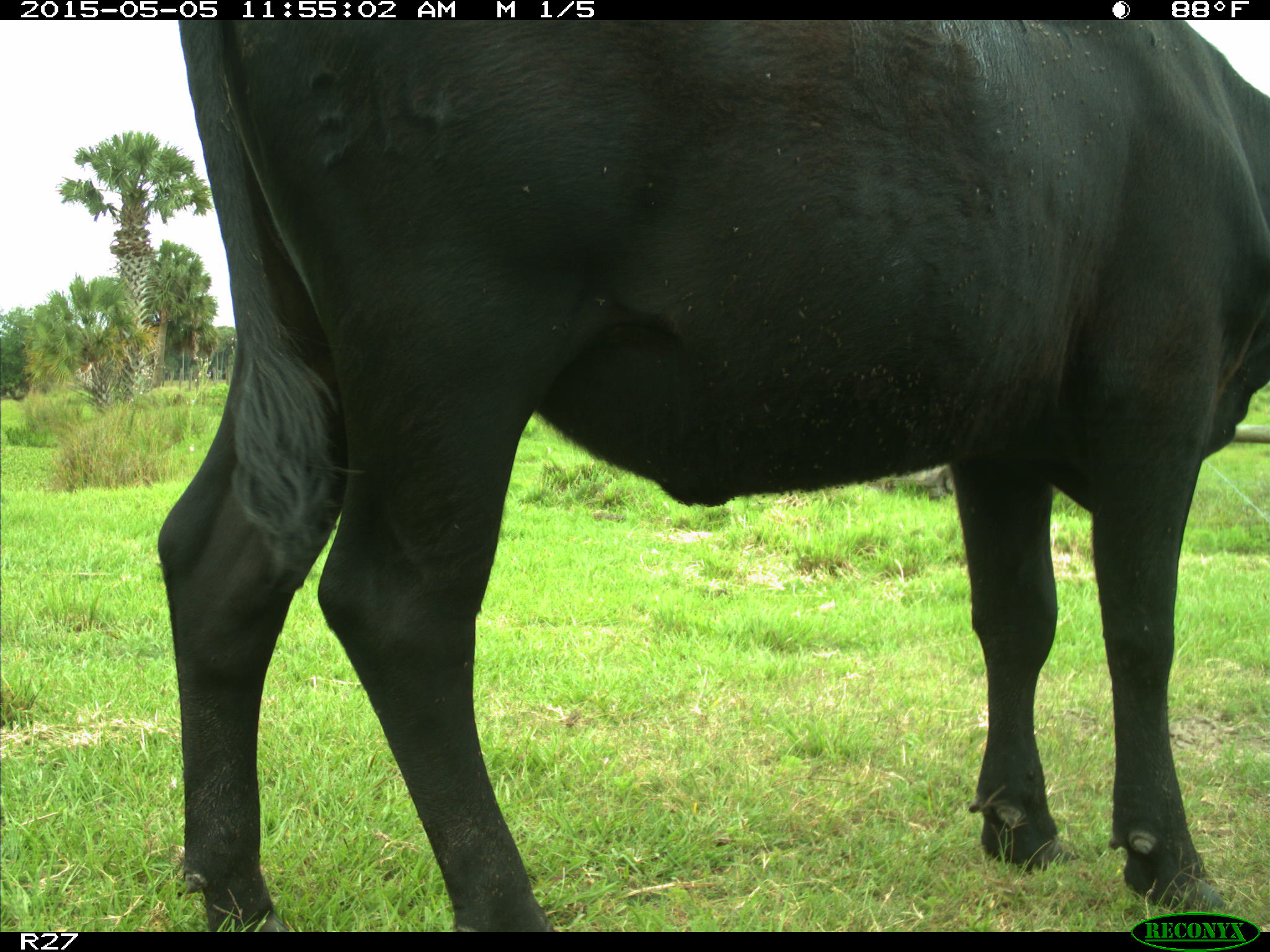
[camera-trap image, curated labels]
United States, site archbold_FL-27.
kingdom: Animalia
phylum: Chordata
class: Mammalia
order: Artiodactyla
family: Bovidae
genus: Bos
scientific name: Bos taurus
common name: domestic cow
Bos taurus (domestic cow).